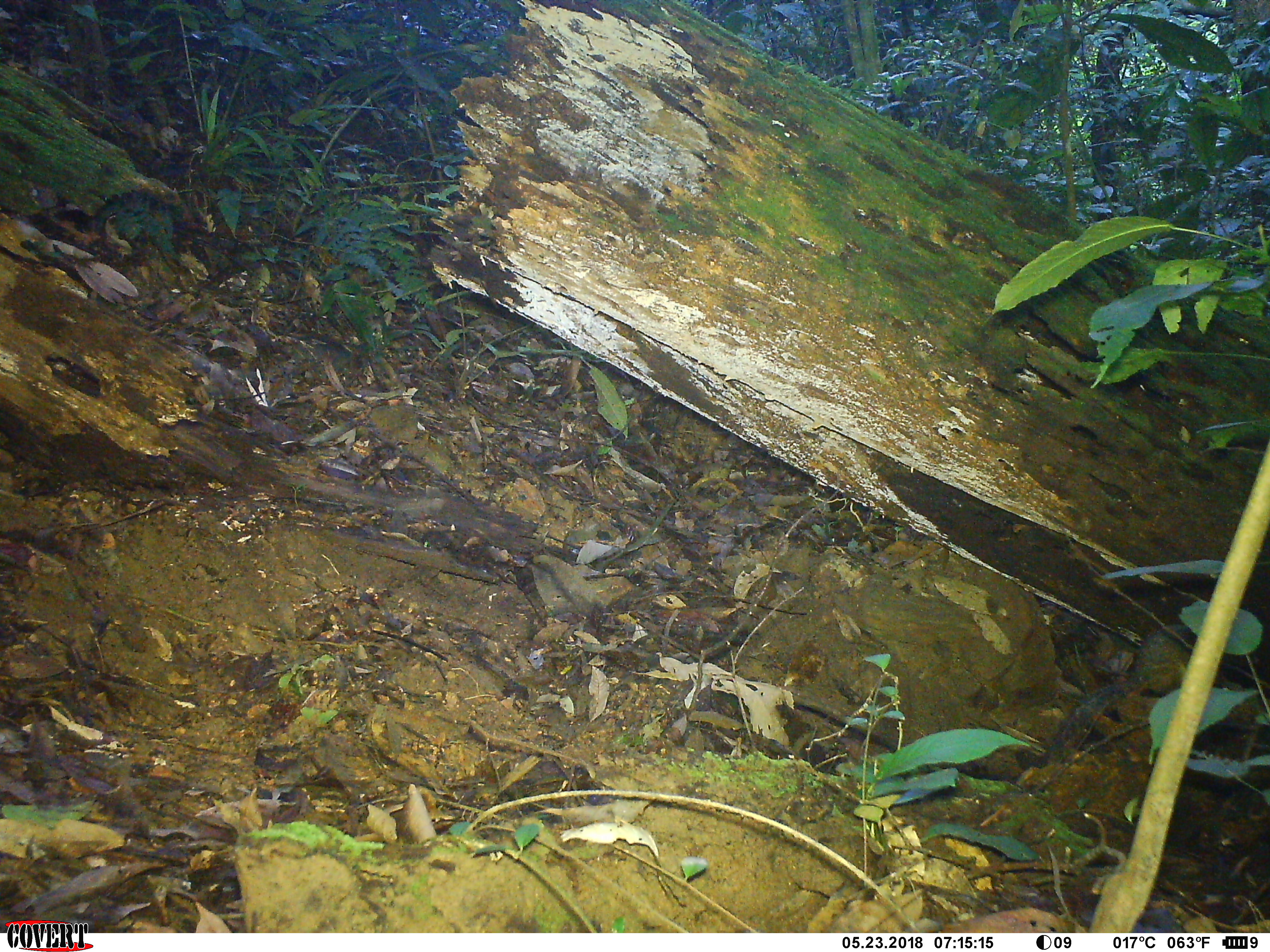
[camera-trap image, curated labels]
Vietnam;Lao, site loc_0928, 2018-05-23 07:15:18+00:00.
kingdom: Animalia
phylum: Chordata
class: Mammalia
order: Rodentia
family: Sciuridae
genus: Dremomys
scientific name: Dremomys rufigenis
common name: red-cheeked squirrel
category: red cheeked squirrel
Red cheeked squirrel (red-cheeked squirrel) (Dremomys rufigenis). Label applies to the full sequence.